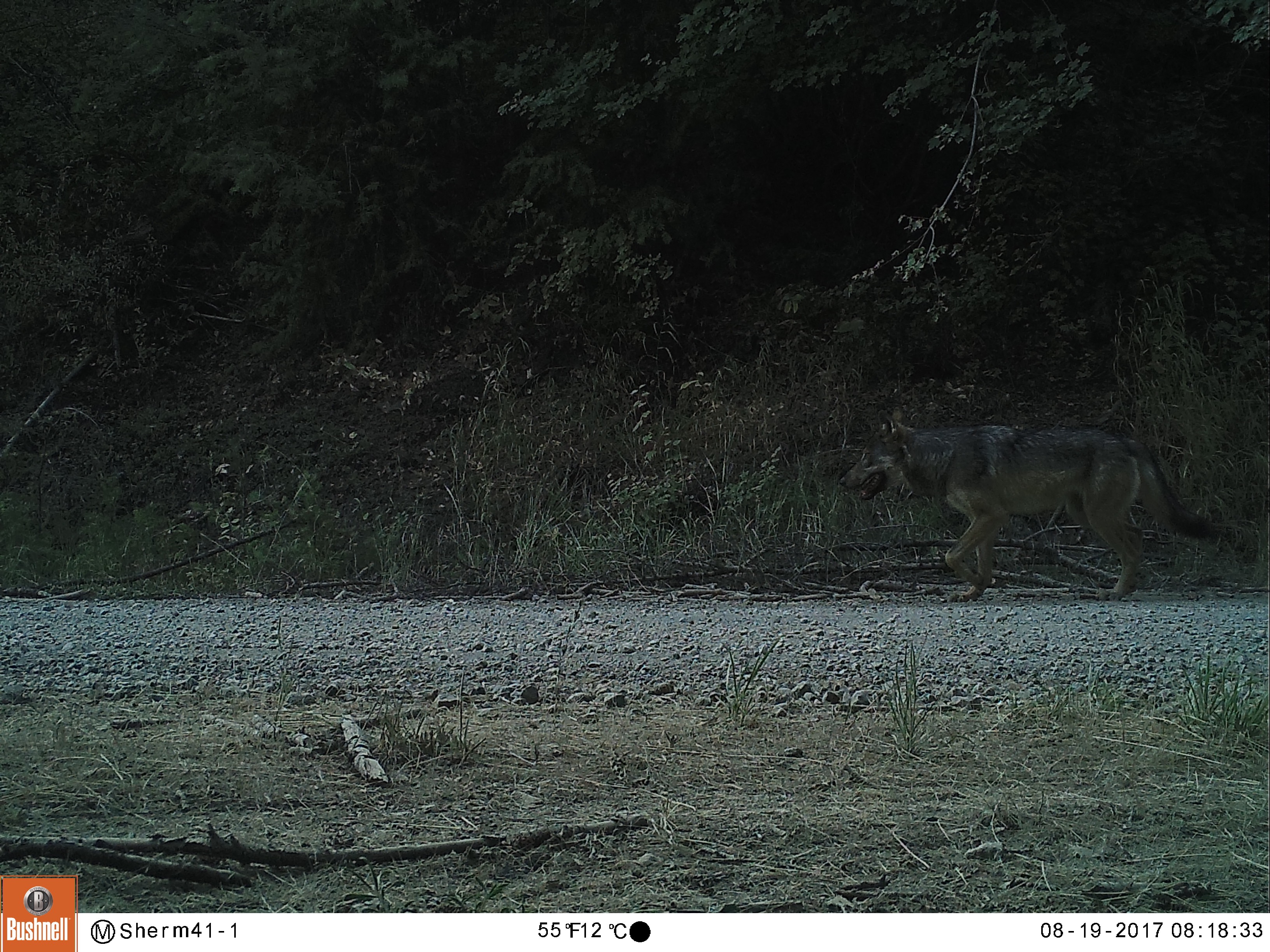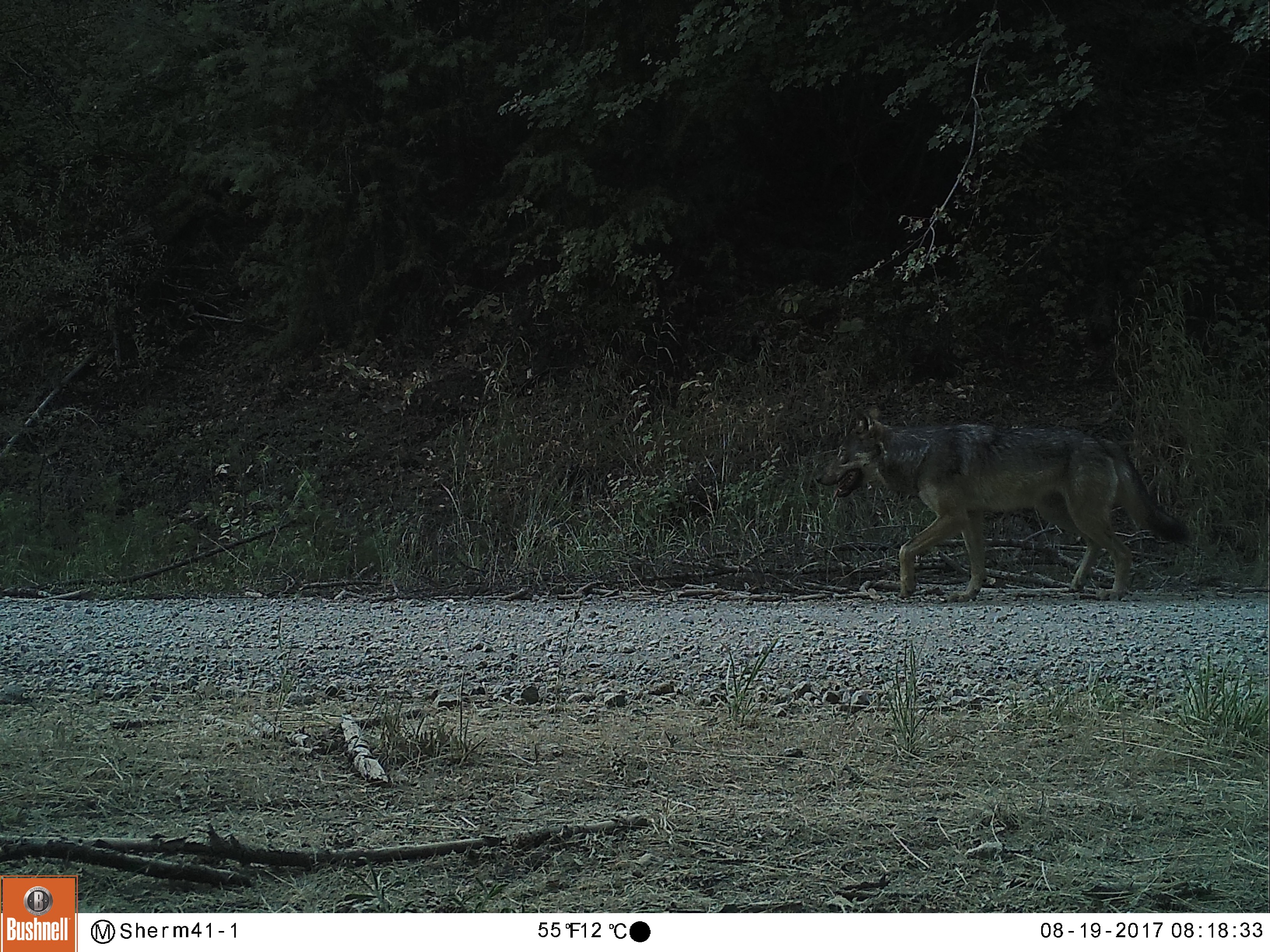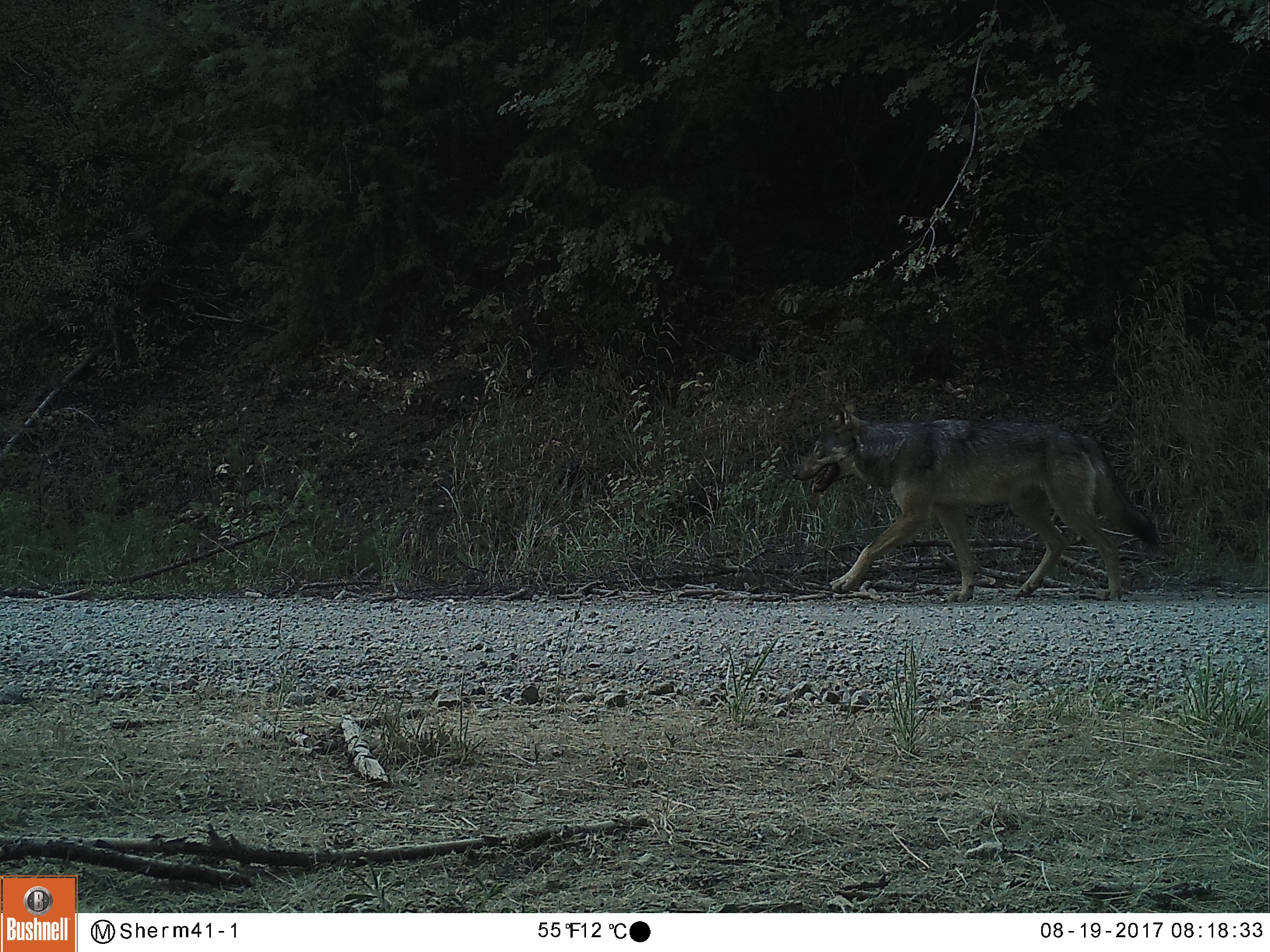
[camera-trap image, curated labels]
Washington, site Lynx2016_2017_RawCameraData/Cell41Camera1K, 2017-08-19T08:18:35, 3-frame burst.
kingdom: Animalia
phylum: Chordata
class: Mammalia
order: Carnivora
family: Canidae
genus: Canis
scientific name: Canis lupus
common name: gray wolf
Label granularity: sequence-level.